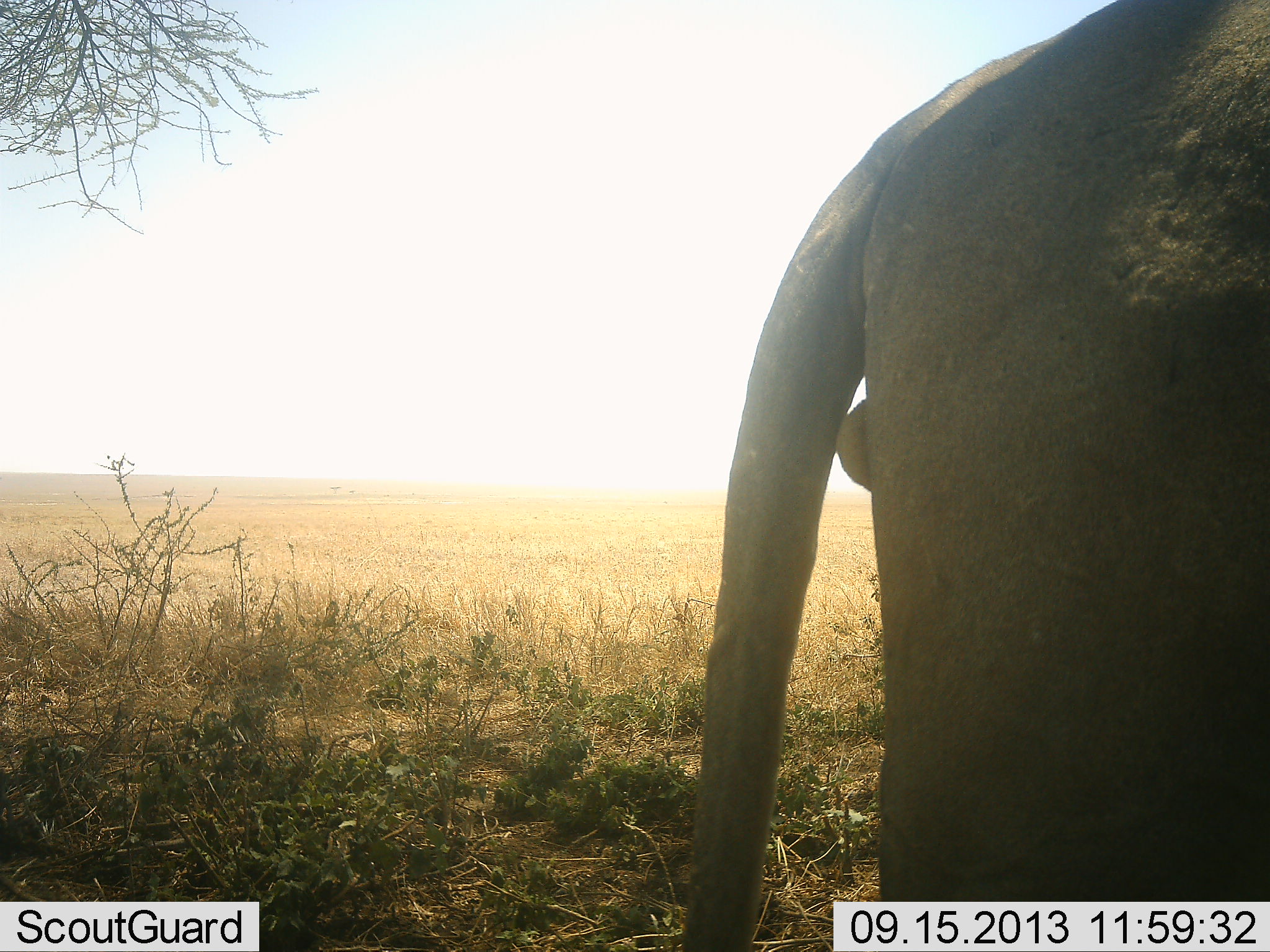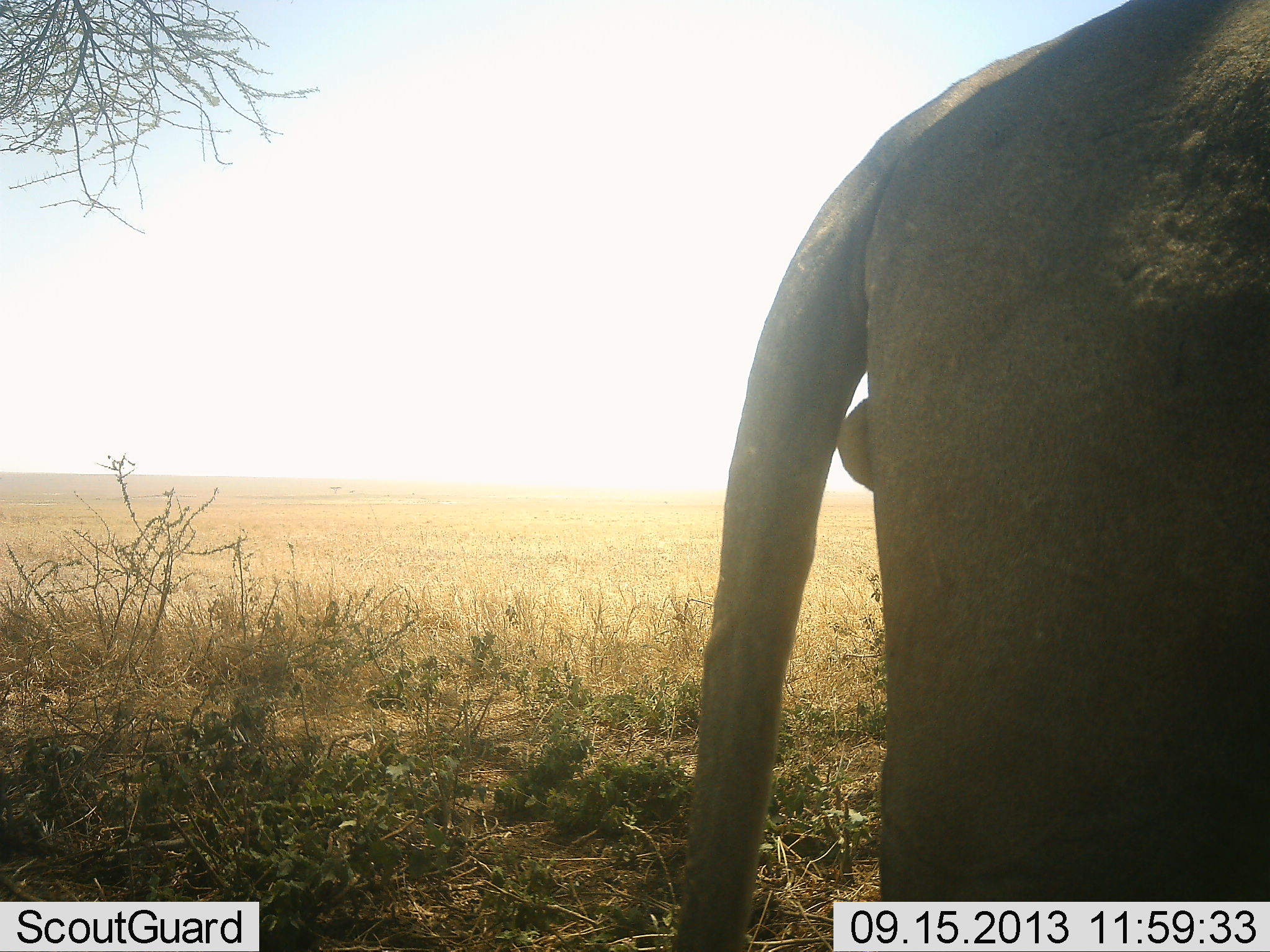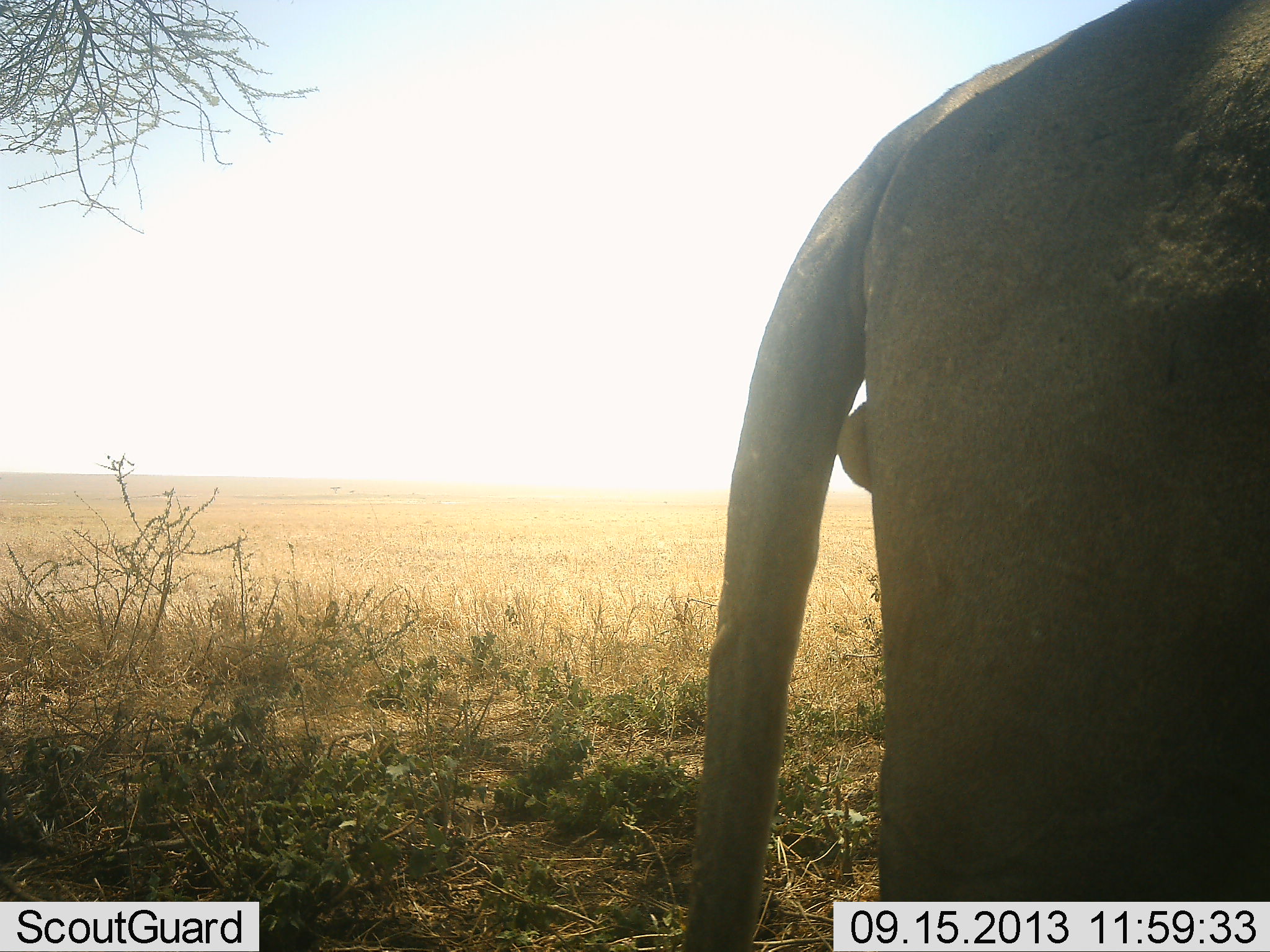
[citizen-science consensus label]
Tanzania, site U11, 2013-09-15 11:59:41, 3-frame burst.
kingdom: Animalia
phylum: Chordata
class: Mammalia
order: Proboscidea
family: Elephantidae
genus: Loxodonta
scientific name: Loxodonta africana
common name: african bush elephant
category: elephant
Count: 1.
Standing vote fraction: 100%.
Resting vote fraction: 0%.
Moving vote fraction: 0%.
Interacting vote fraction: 0%.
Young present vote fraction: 0%.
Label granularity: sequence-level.